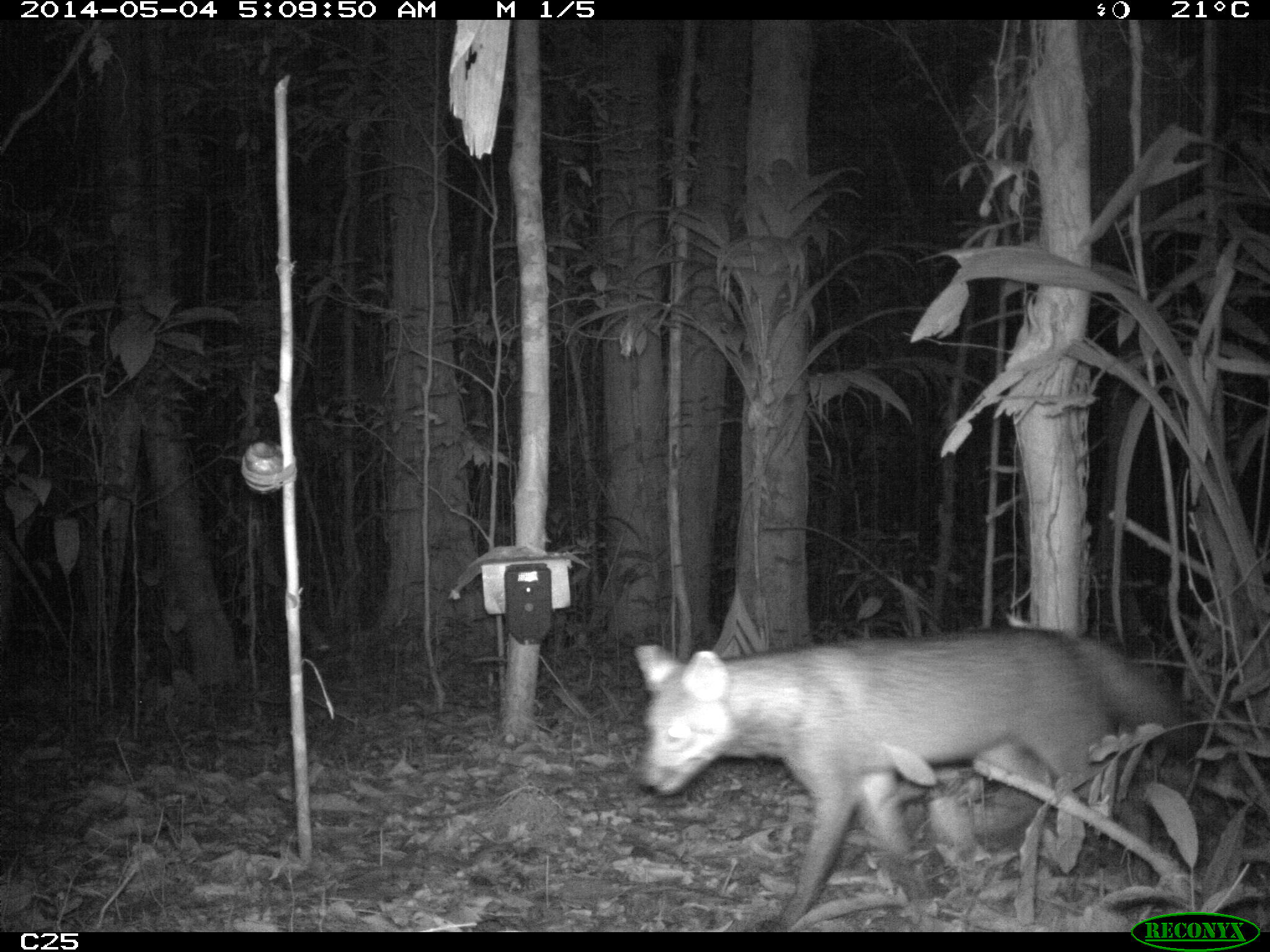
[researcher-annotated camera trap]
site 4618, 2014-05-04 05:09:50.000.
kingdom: Animalia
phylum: Chordata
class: Mammalia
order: Carnivora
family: Canidae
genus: Cerdocyon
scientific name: Cerdocyon thous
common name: crab-eating fox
Cerdocyon thous (crab-eating fox), count 2, age adult.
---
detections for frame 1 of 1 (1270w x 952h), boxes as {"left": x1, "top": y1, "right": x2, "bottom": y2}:
cerdocyon thous: {"left": 635, "top": 625, "right": 1210, "bottom": 930}